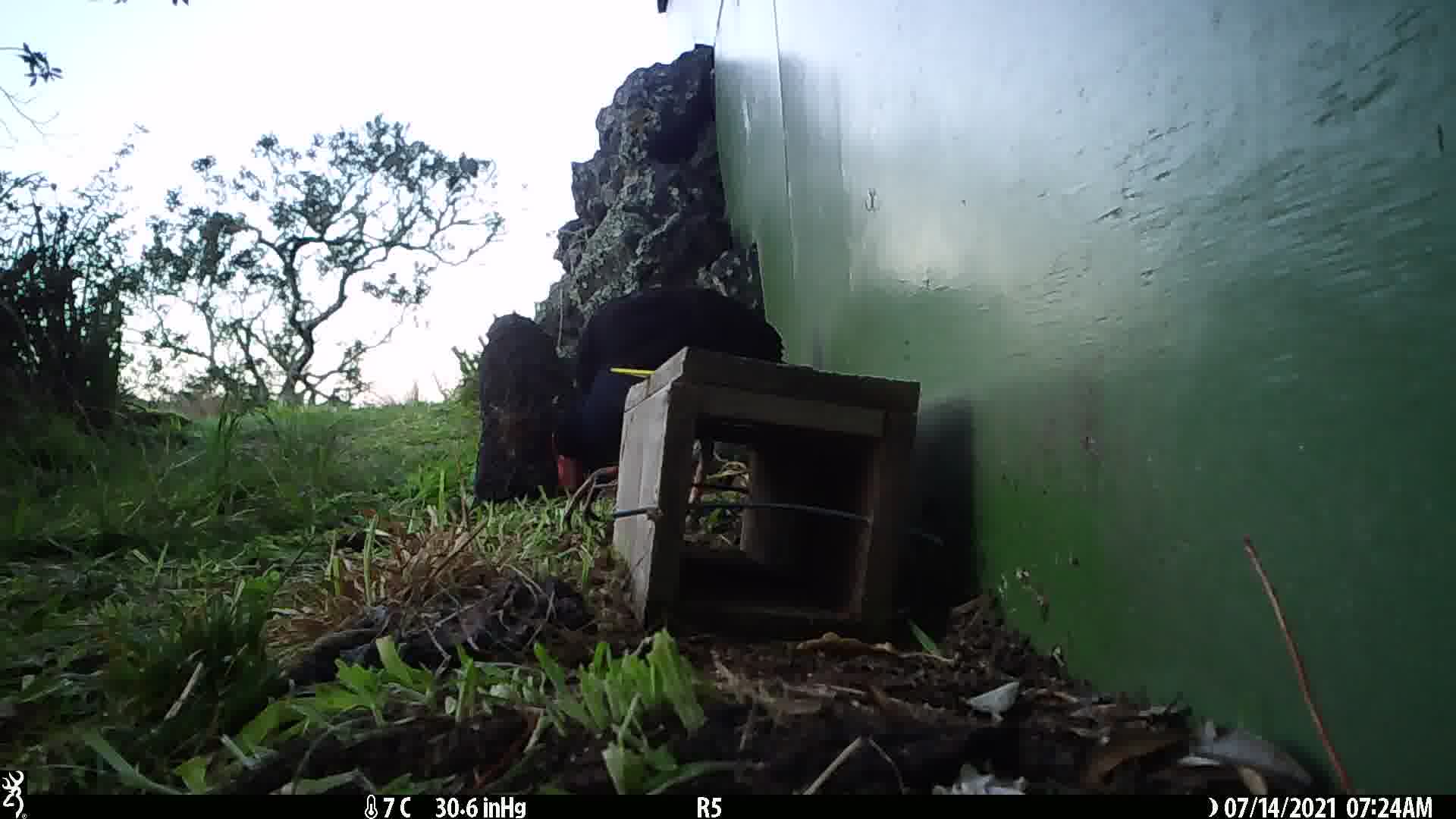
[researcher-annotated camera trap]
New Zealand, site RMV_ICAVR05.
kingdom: Animalia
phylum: Chordata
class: Aves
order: Gruiformes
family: Rallidae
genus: Porphyrio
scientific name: Porphyrio melanotus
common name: australasian swamphen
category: pukeko